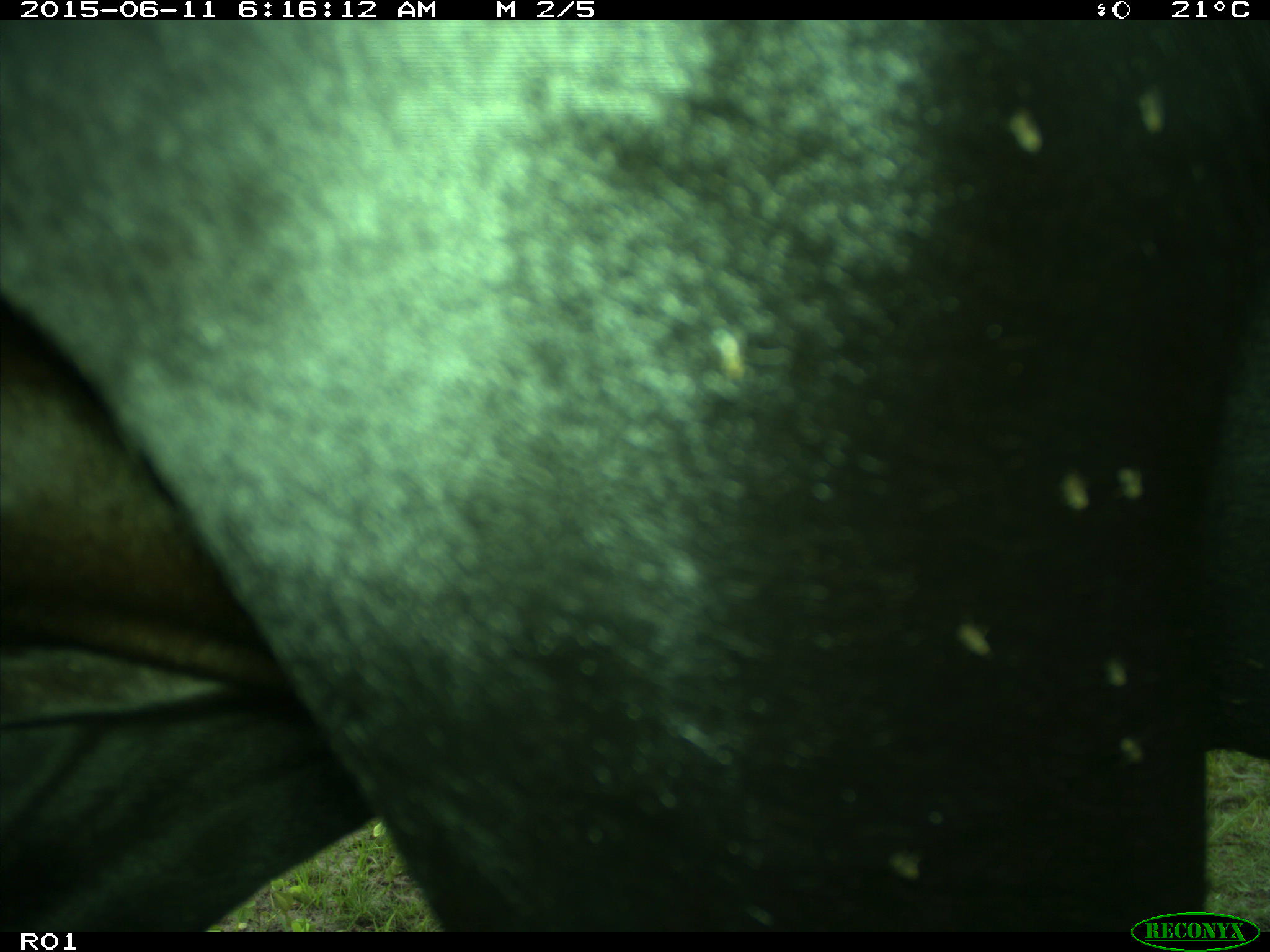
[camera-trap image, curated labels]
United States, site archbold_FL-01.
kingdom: Animalia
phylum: Chordata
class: Mammalia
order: Artiodactyla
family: Bovidae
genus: Bos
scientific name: Bos taurus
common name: domestic cow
Bos taurus (domestic cow).